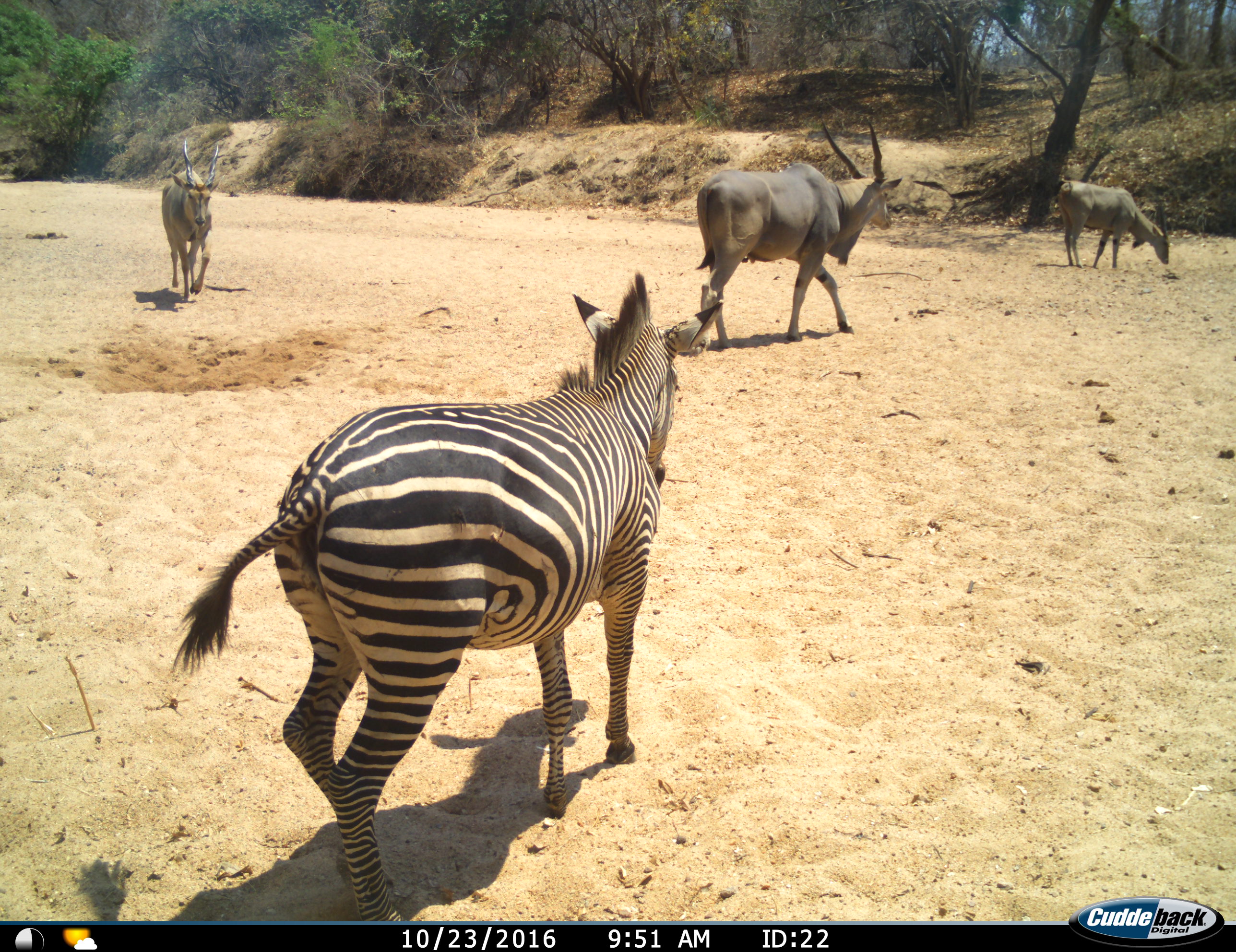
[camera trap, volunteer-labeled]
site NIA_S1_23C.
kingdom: Animalia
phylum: Chordata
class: Mammalia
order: Artiodactyla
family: Bovidae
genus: Tragelaphus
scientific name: Tragelaphus oryx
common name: eland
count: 3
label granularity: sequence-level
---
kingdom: Animalia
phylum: Chordata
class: Mammalia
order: Perissodactyla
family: Equidae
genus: Equus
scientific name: Equus quagga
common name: plains zebra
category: zebraplains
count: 1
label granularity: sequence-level